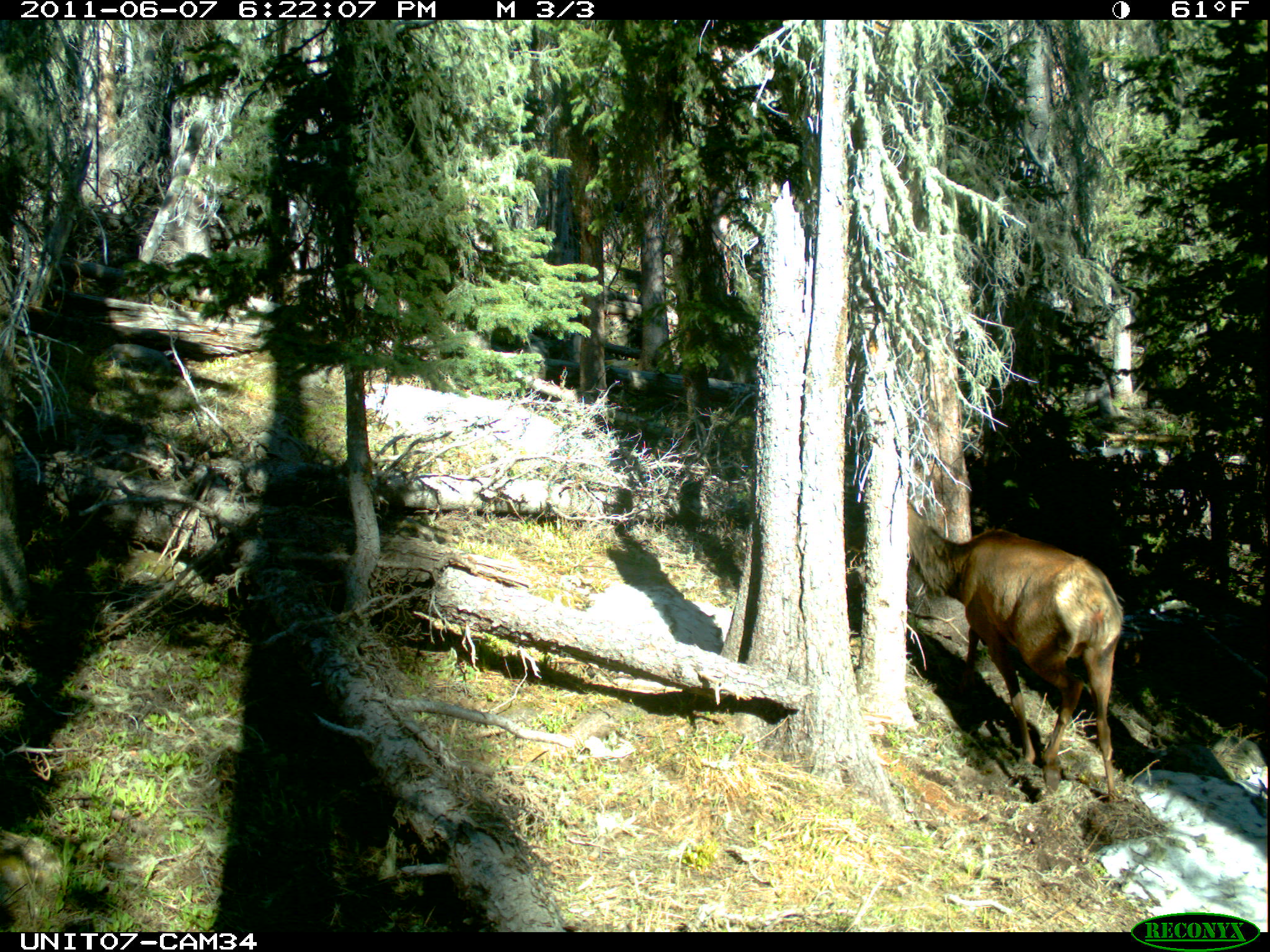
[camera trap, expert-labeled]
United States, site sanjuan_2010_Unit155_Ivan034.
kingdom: Animalia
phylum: Chordata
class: Mammalia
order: Artiodactyla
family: Cervidae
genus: Cervus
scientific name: Cervus elaphus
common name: red deer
Cervus elaphus (red deer).